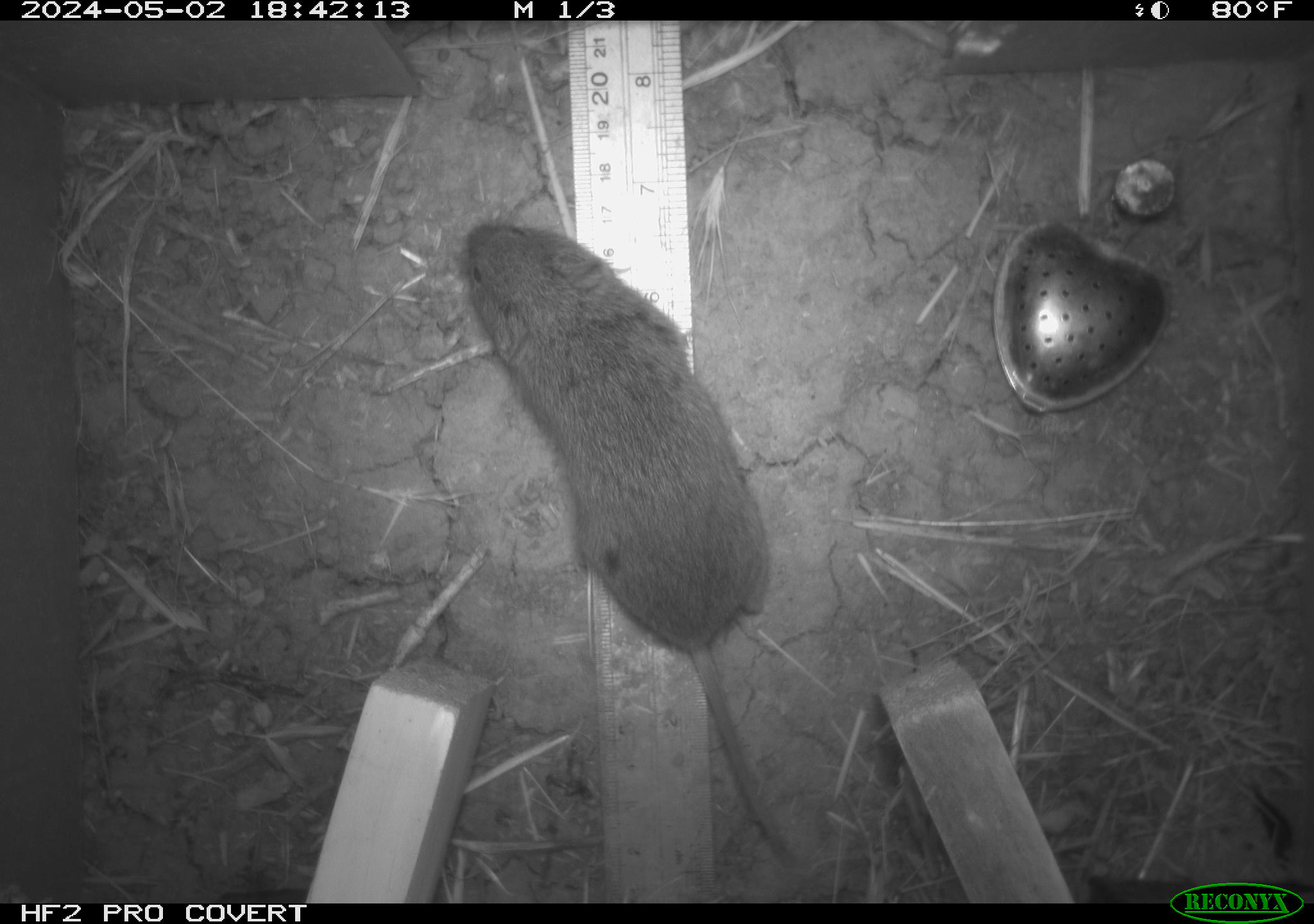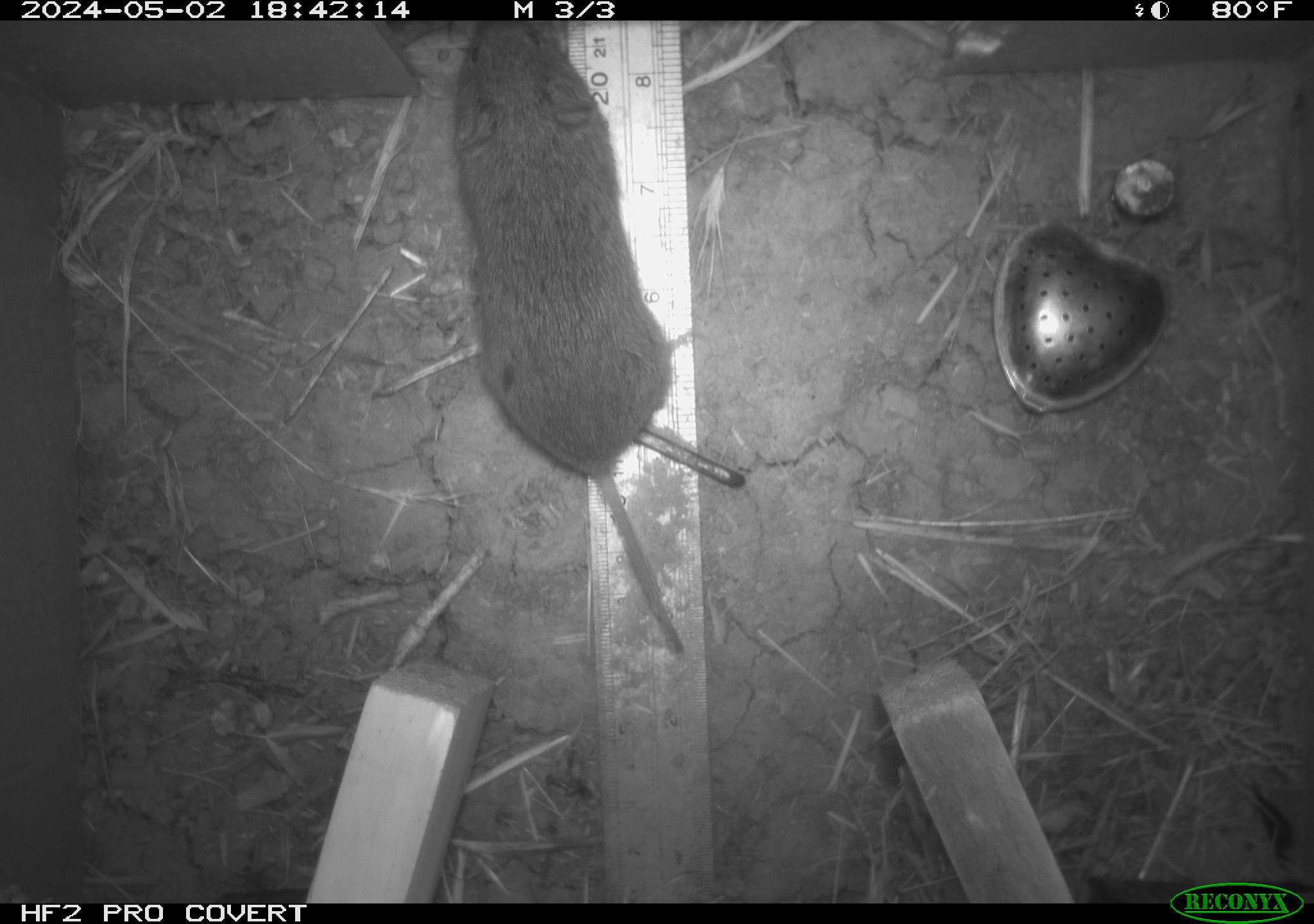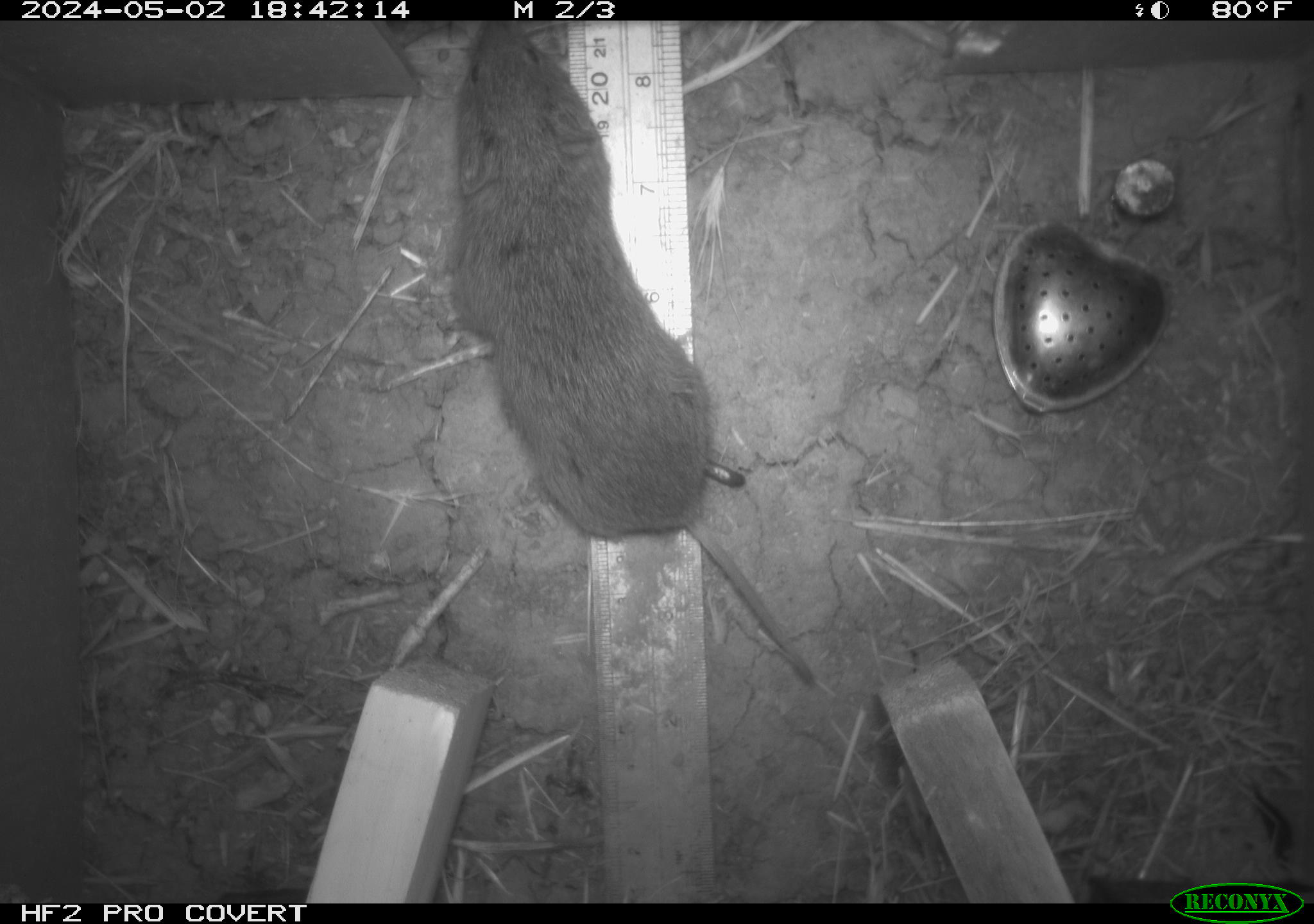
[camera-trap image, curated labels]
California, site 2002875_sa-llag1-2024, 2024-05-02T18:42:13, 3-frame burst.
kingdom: Animalia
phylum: Chordata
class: Mammalia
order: Rodentia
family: Cricetidae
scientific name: Arvicolinae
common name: voles, lemmings, and muskrats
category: arvicolinae subfamily